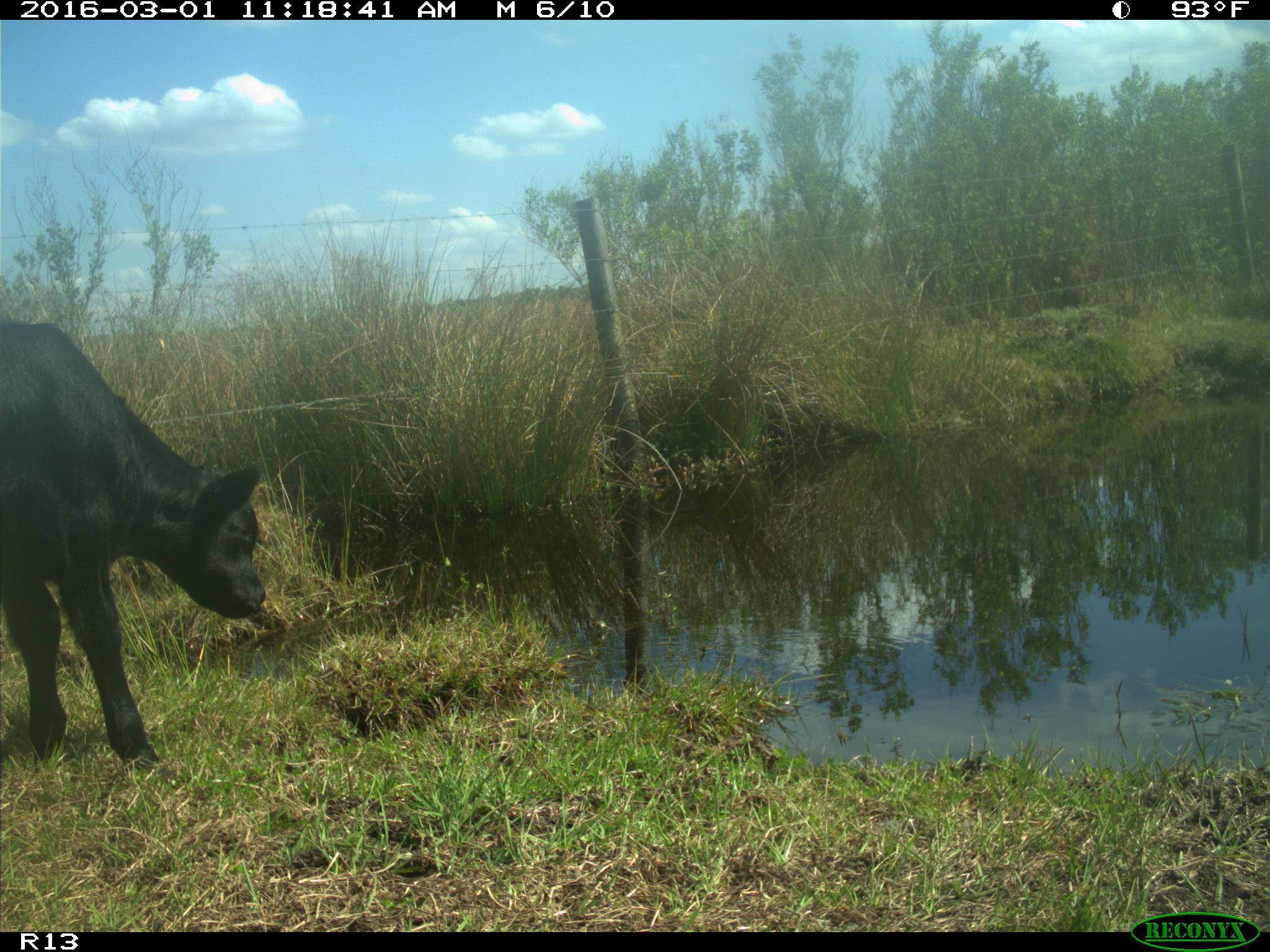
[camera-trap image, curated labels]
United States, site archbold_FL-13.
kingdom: Animalia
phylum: Chordata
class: Mammalia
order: Artiodactyla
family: Bovidae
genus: Bos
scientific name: Bos taurus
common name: domestic cow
Bos taurus (domestic cow).